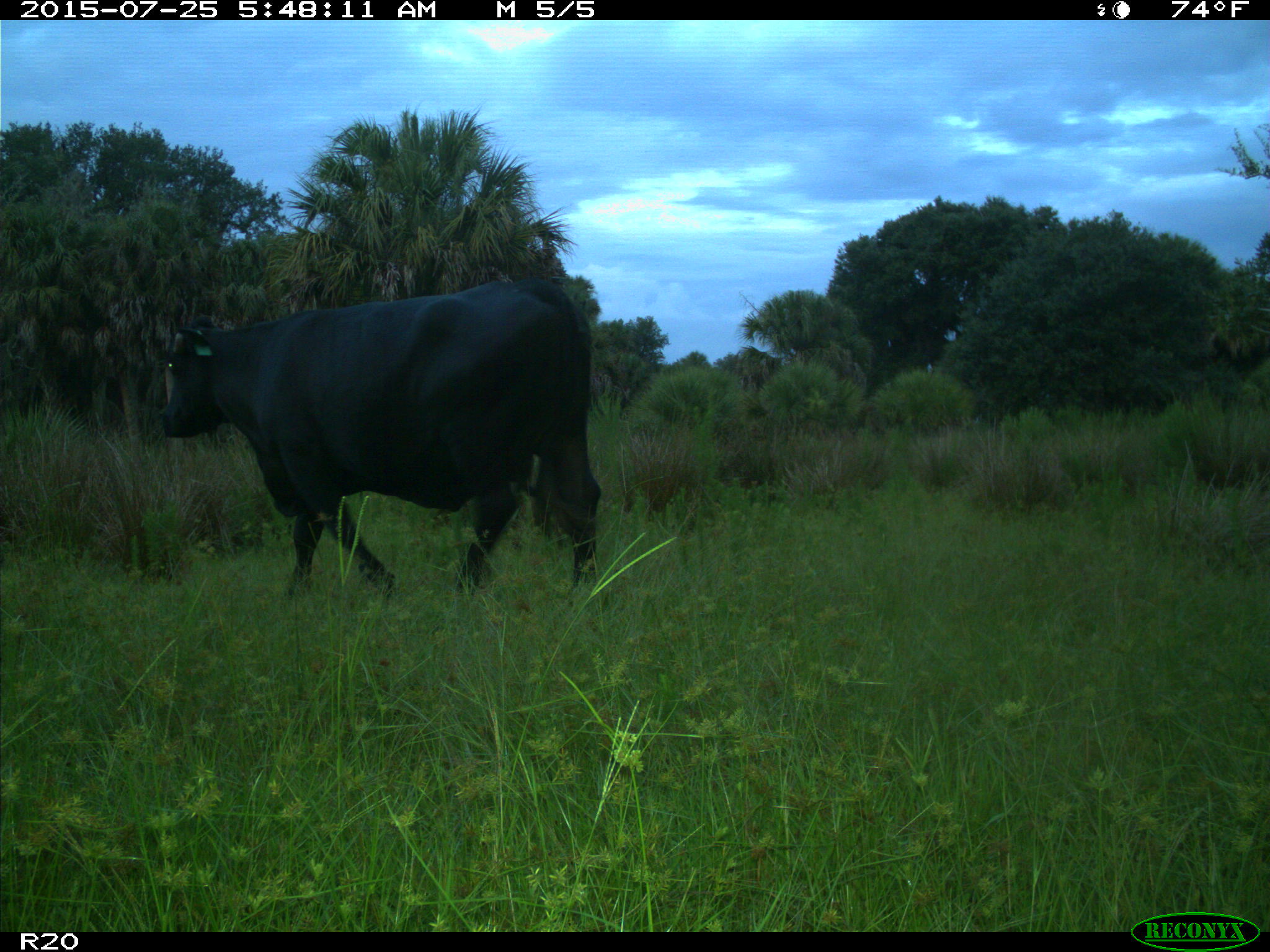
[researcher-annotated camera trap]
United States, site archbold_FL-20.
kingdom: Animalia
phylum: Chordata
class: Mammalia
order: Artiodactyla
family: Bovidae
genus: Bos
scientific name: Bos taurus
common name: domestic cow